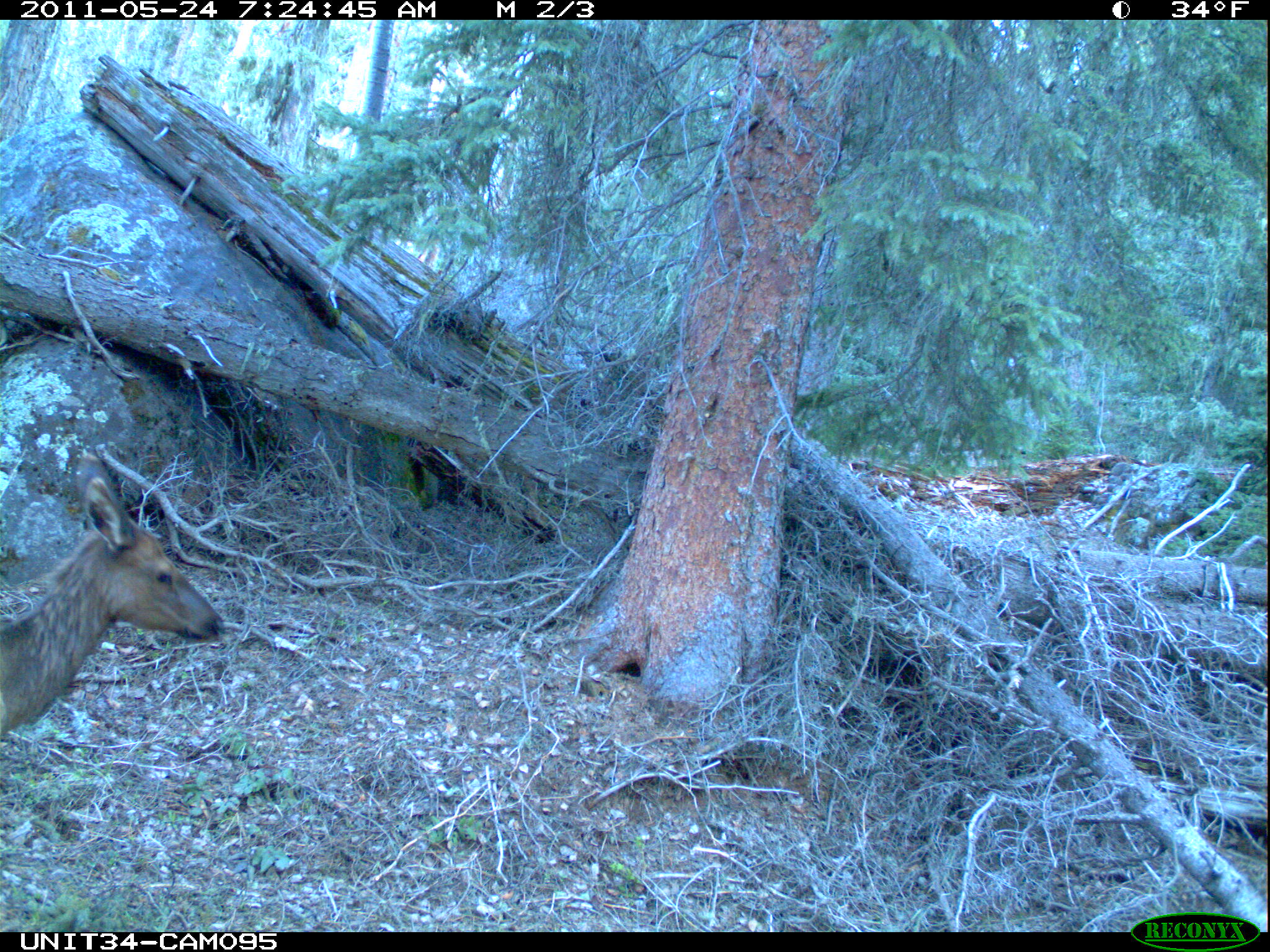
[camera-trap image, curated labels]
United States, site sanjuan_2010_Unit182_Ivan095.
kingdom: Animalia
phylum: Chordata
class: Mammalia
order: Artiodactyla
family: Cervidae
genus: Cervus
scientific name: Cervus elaphus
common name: red deer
Cervus elaphus (red deer).